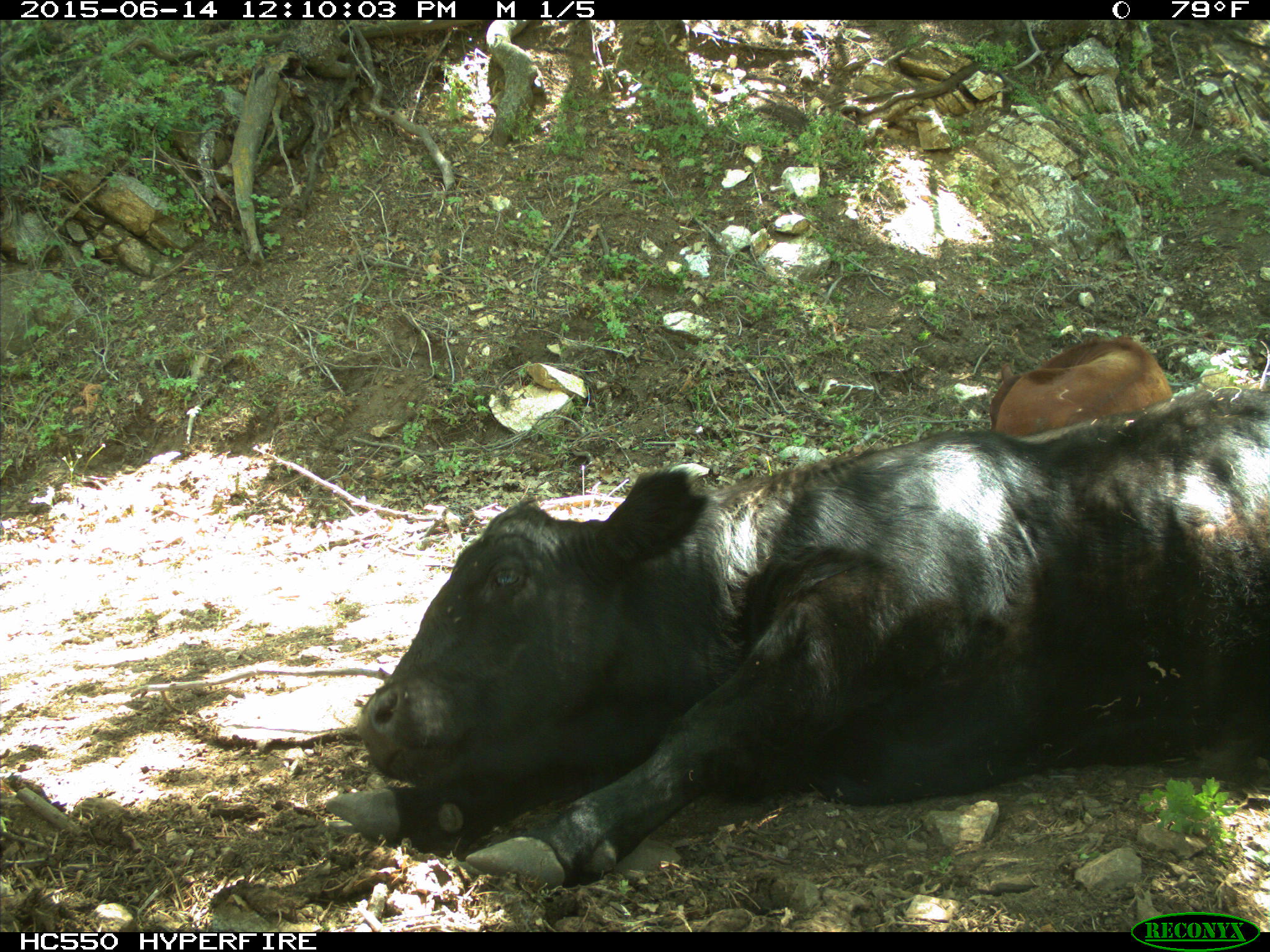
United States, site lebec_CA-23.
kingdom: Animalia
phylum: Chordata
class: Mammalia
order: Artiodactyla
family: Bovidae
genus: Bos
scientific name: Bos taurus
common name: domestic cow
Bos taurus (domestic cow).